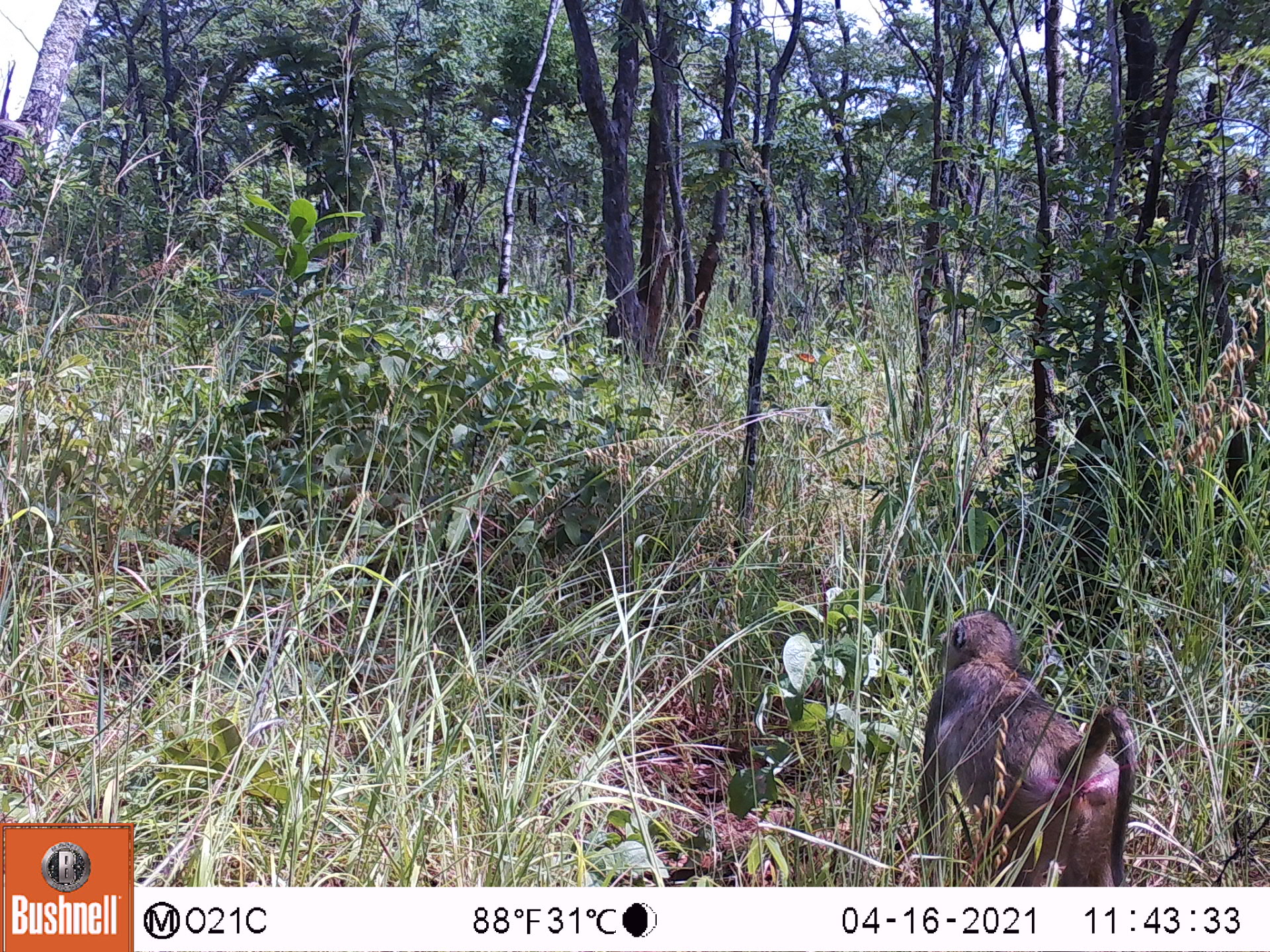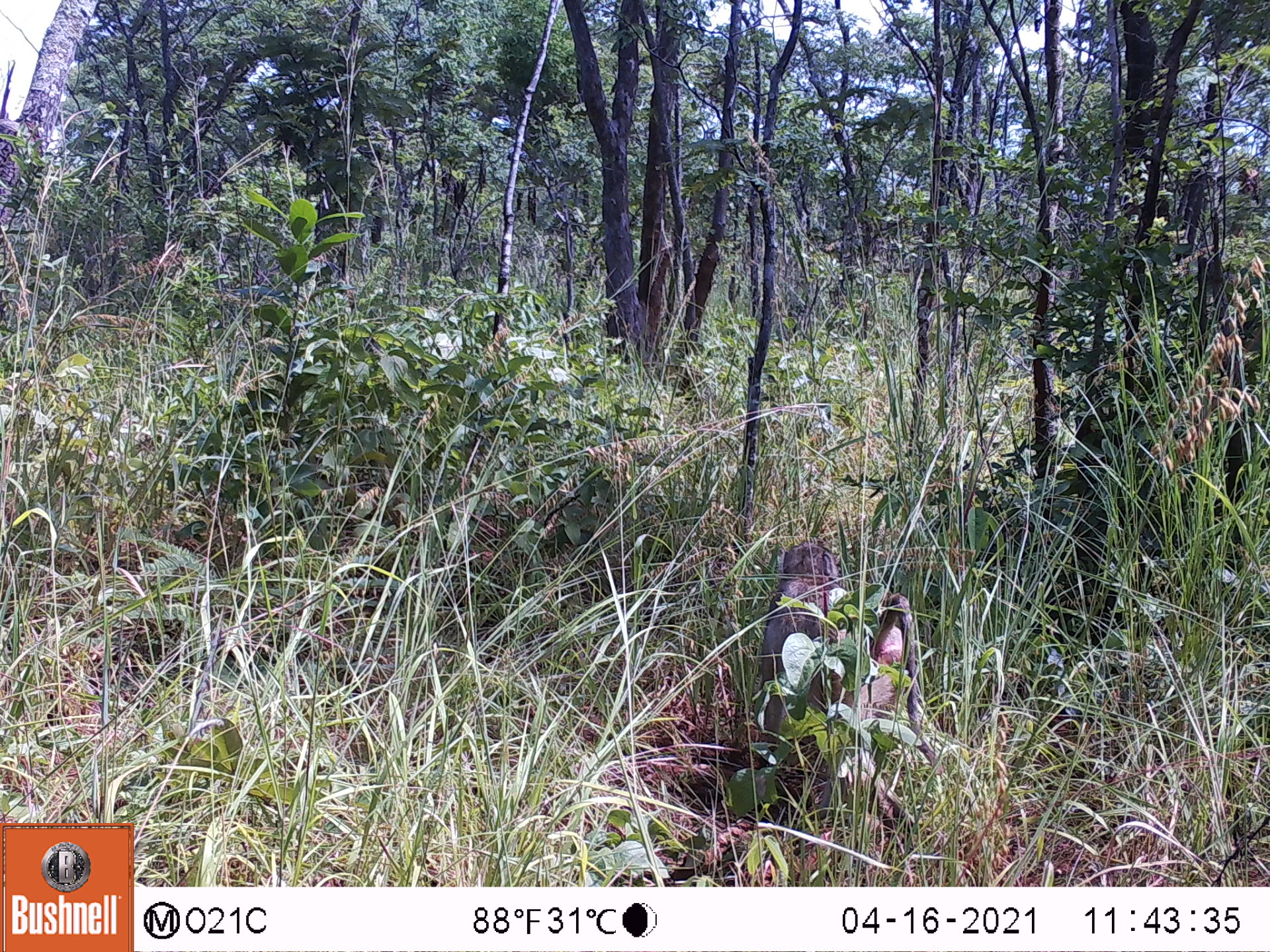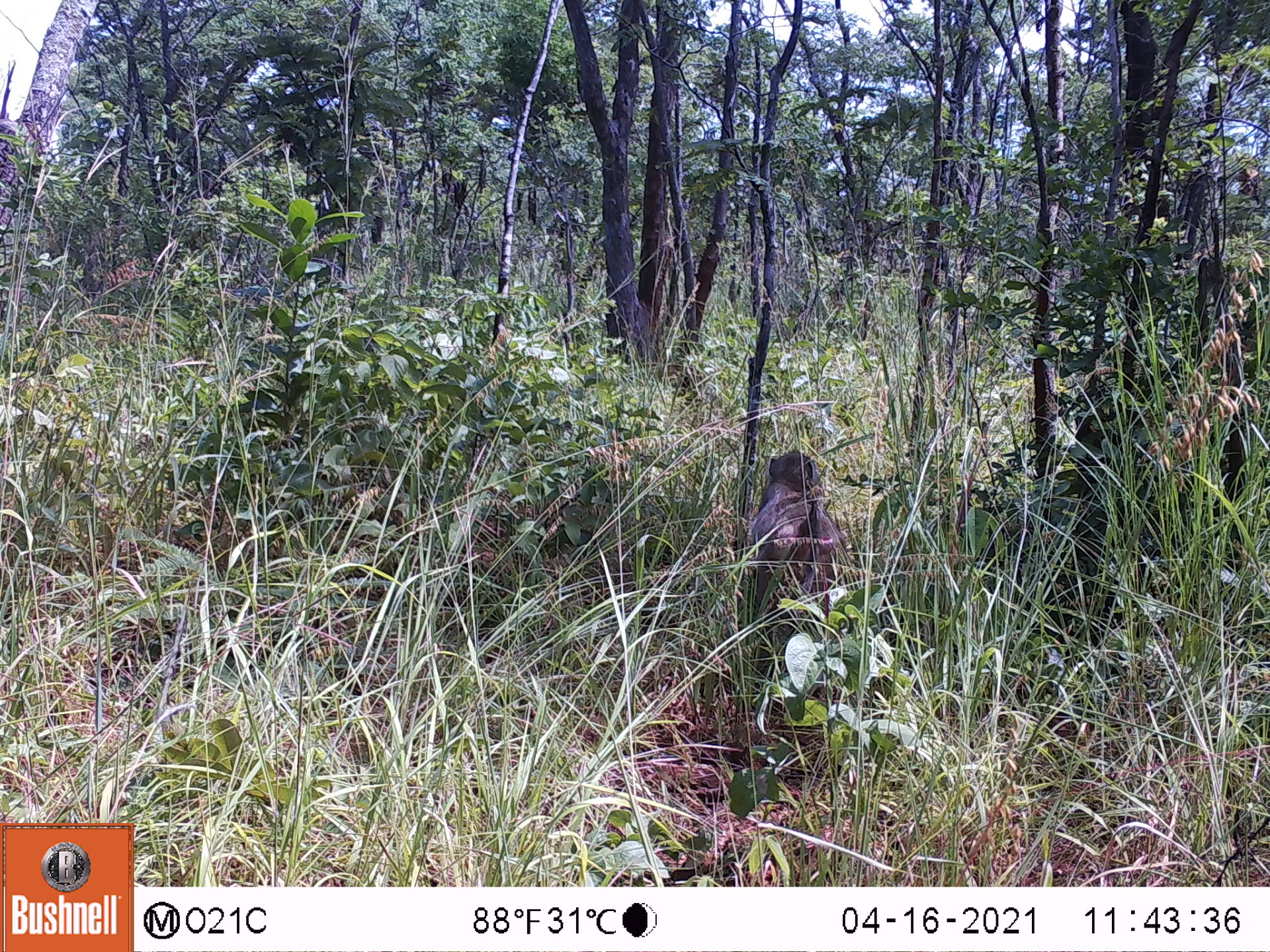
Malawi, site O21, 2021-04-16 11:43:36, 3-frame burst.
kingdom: Animalia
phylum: Chordata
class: Mammalia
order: Primates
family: Cercopithecidae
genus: Papio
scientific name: Papio cynocephalus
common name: yellow baboon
Yellow baboon (Papio cynocephalus), count 1.